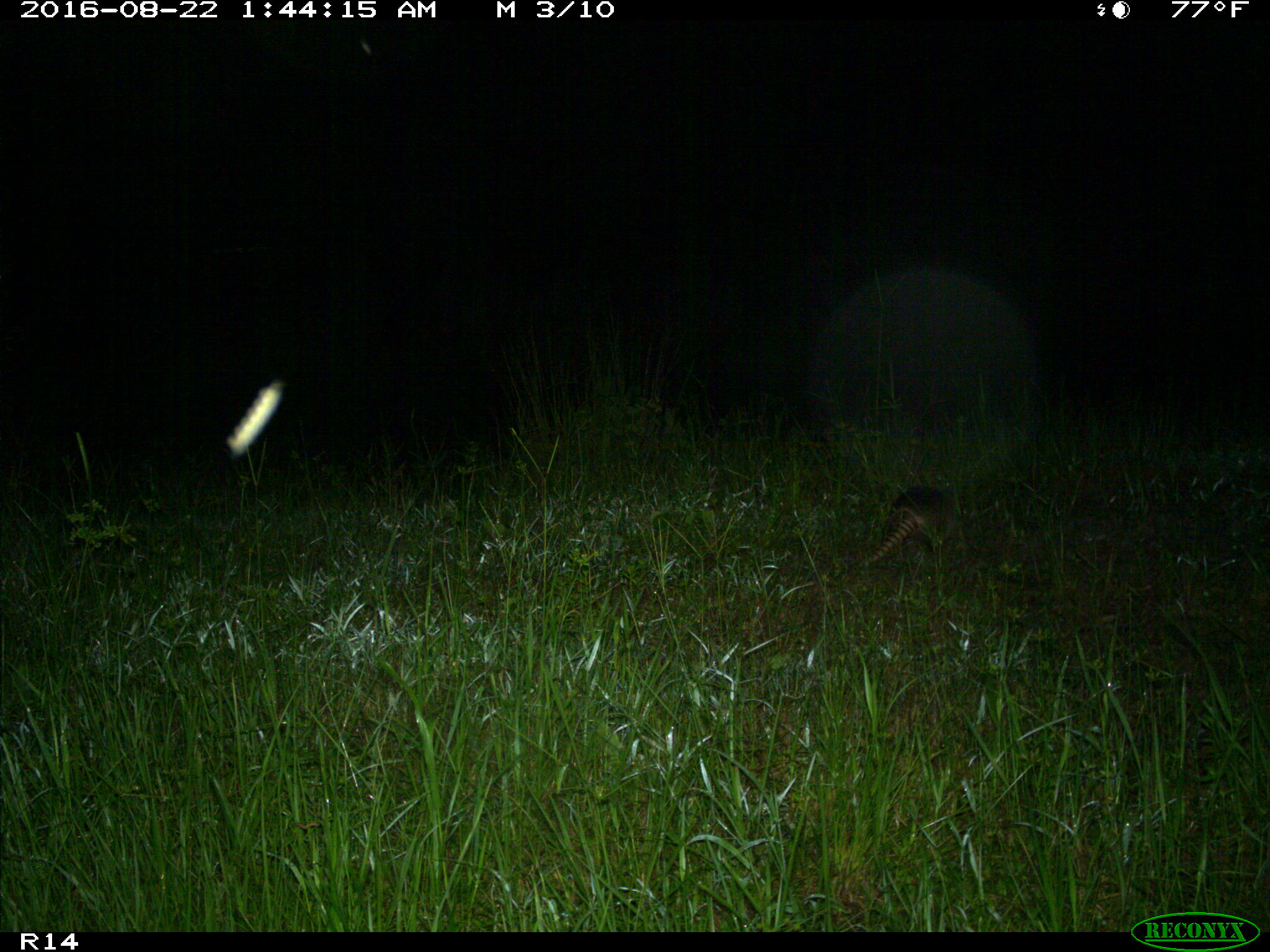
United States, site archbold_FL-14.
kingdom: Animalia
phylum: Chordata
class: Mammalia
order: Cingulata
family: Dasypodidae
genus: Dasypus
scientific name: Dasypus novemcinctus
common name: nine-banded armadillo